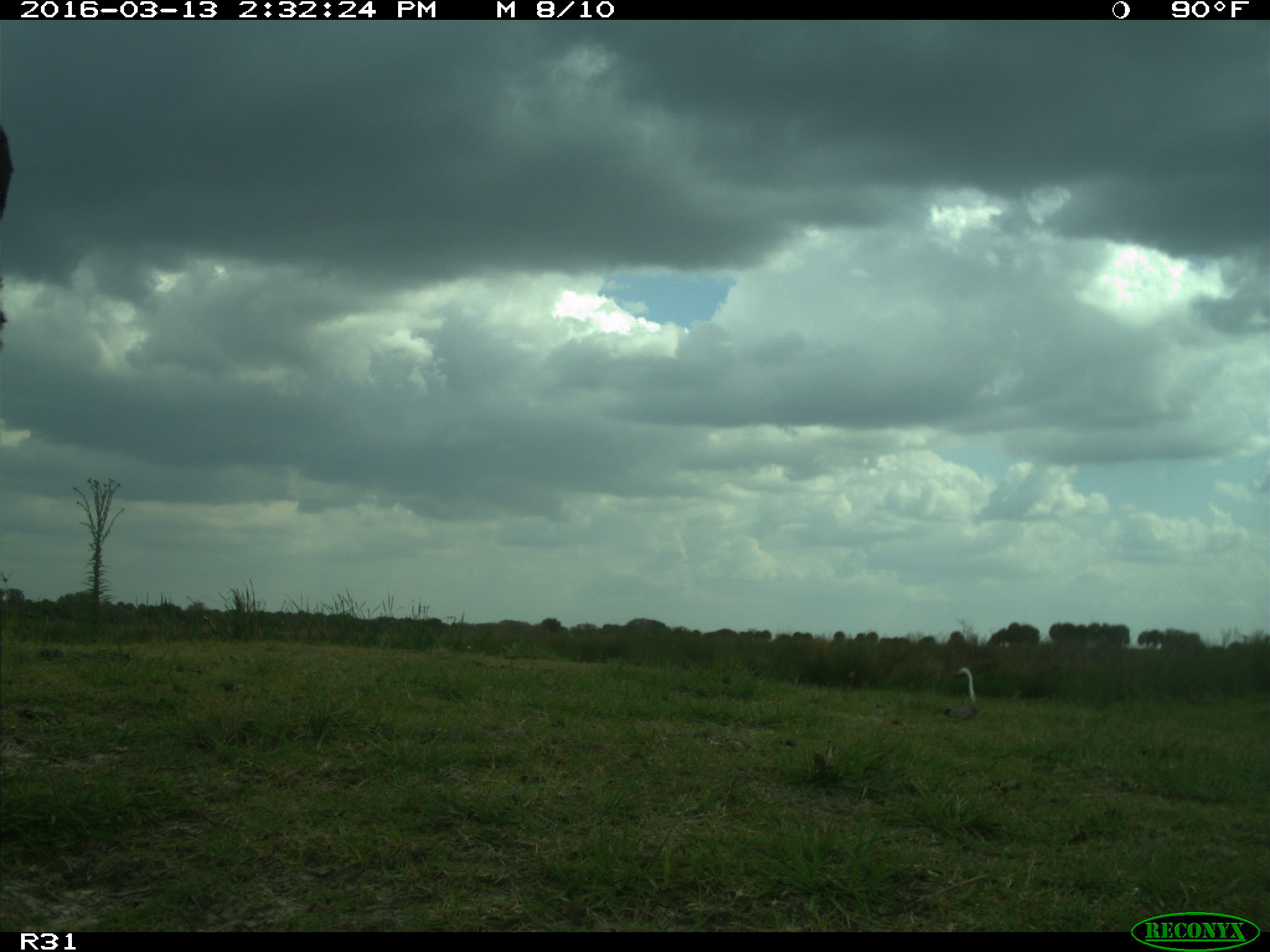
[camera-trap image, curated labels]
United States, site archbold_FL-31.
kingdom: Animalia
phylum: Chordata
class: Mammalia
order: Artiodactyla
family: Bovidae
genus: Bos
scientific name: Bos taurus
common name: domestic cow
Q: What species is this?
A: Bos taurus (domestic cow).